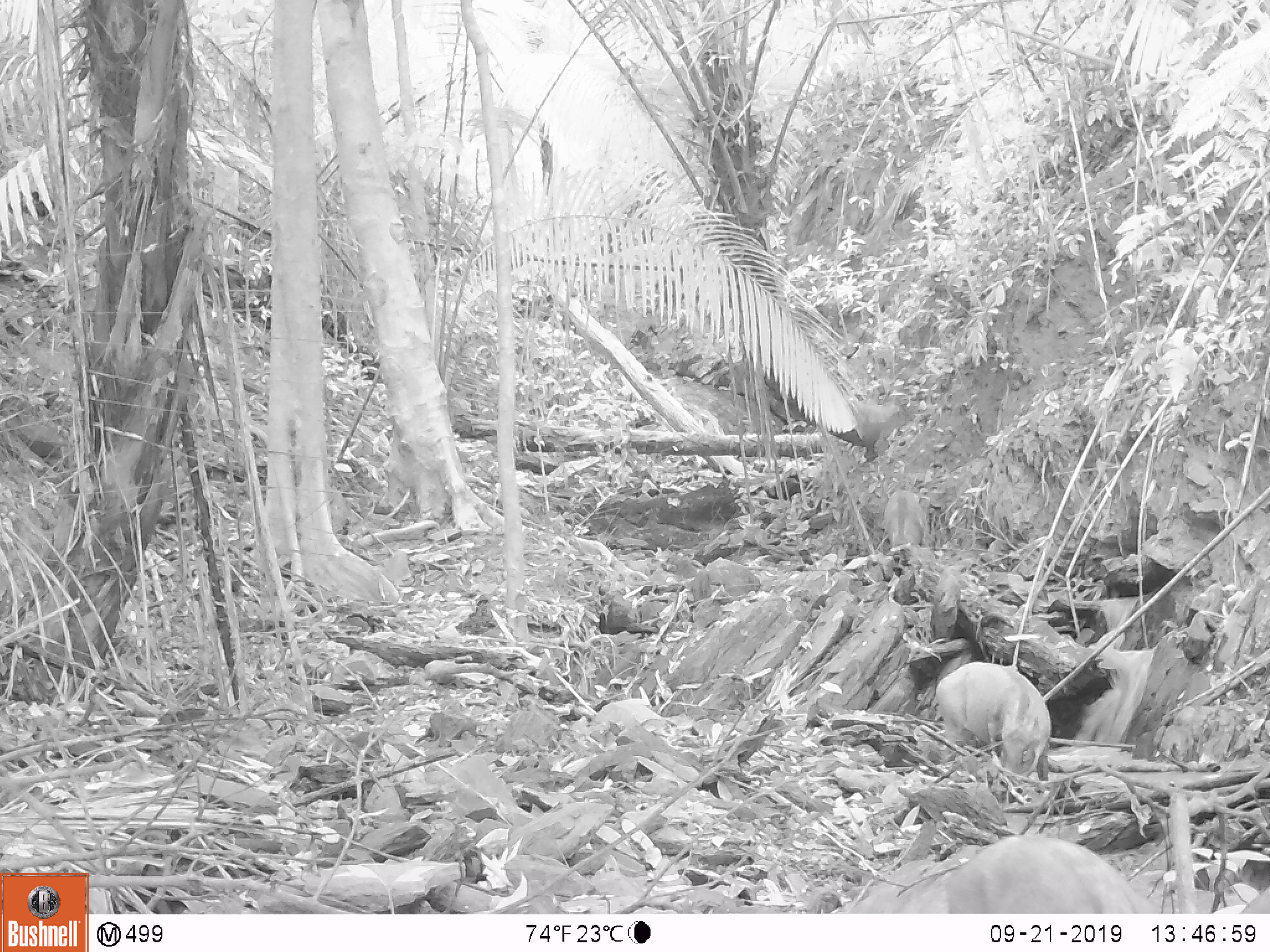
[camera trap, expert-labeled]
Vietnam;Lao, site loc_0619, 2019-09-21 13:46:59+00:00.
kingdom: Animalia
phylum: Chordata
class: Mammalia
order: Artiodactyla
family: Suidae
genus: Sus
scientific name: Sus scrofa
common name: eurasian wild pig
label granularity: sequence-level